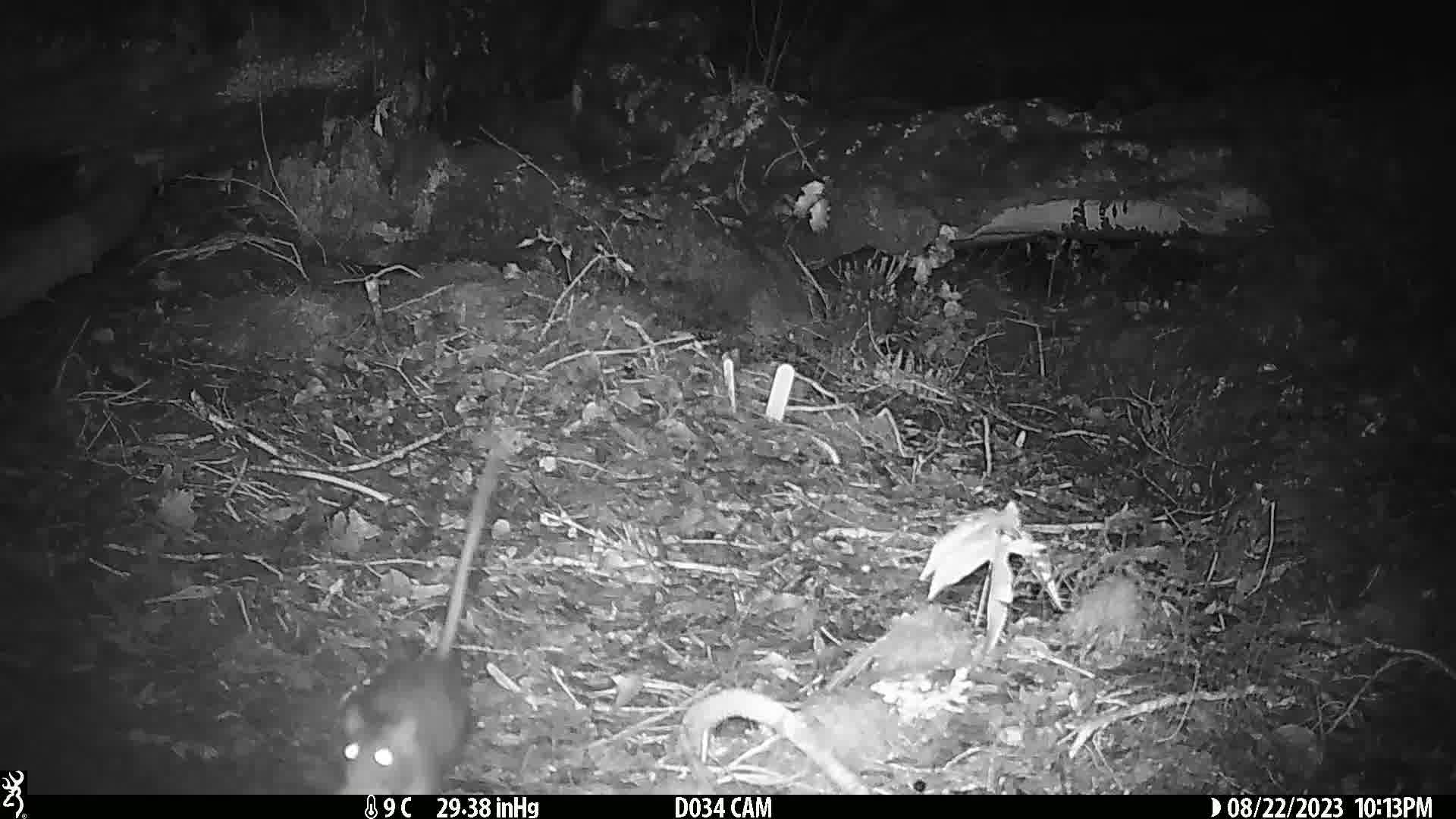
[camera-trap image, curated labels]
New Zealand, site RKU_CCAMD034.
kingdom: Animalia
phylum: Chordata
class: Mammalia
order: Rodentia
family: Muridae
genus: Rattus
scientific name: Rattus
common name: rat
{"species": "rat (Rattus)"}